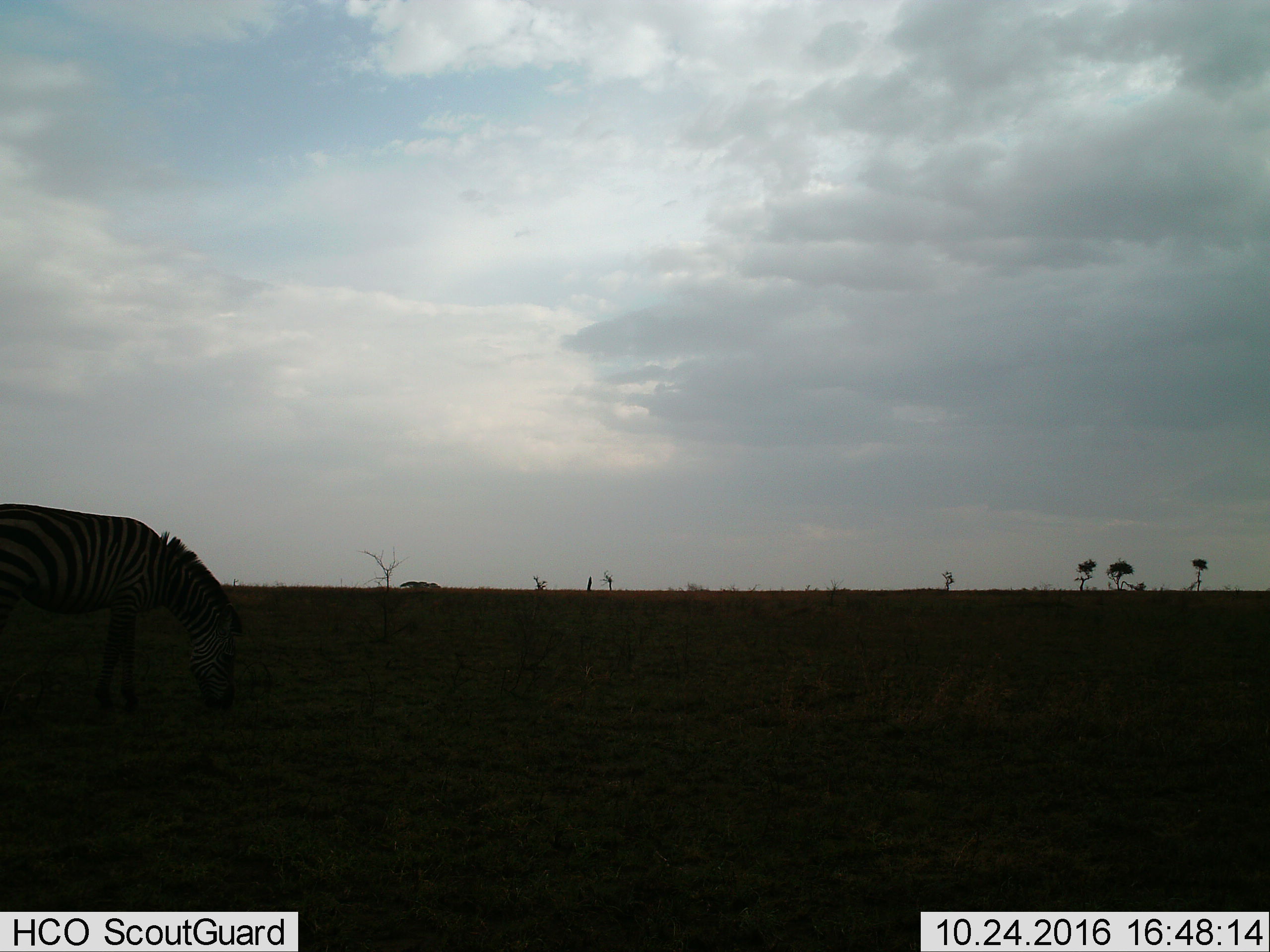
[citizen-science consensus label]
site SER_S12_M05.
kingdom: Animalia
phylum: Chordata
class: Mammalia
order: Perissodactyla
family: Equidae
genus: Equus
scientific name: Equus quagga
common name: plains zebra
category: zebraplains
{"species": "zebraplains (plains zebra) (Equus quagga)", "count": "1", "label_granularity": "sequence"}